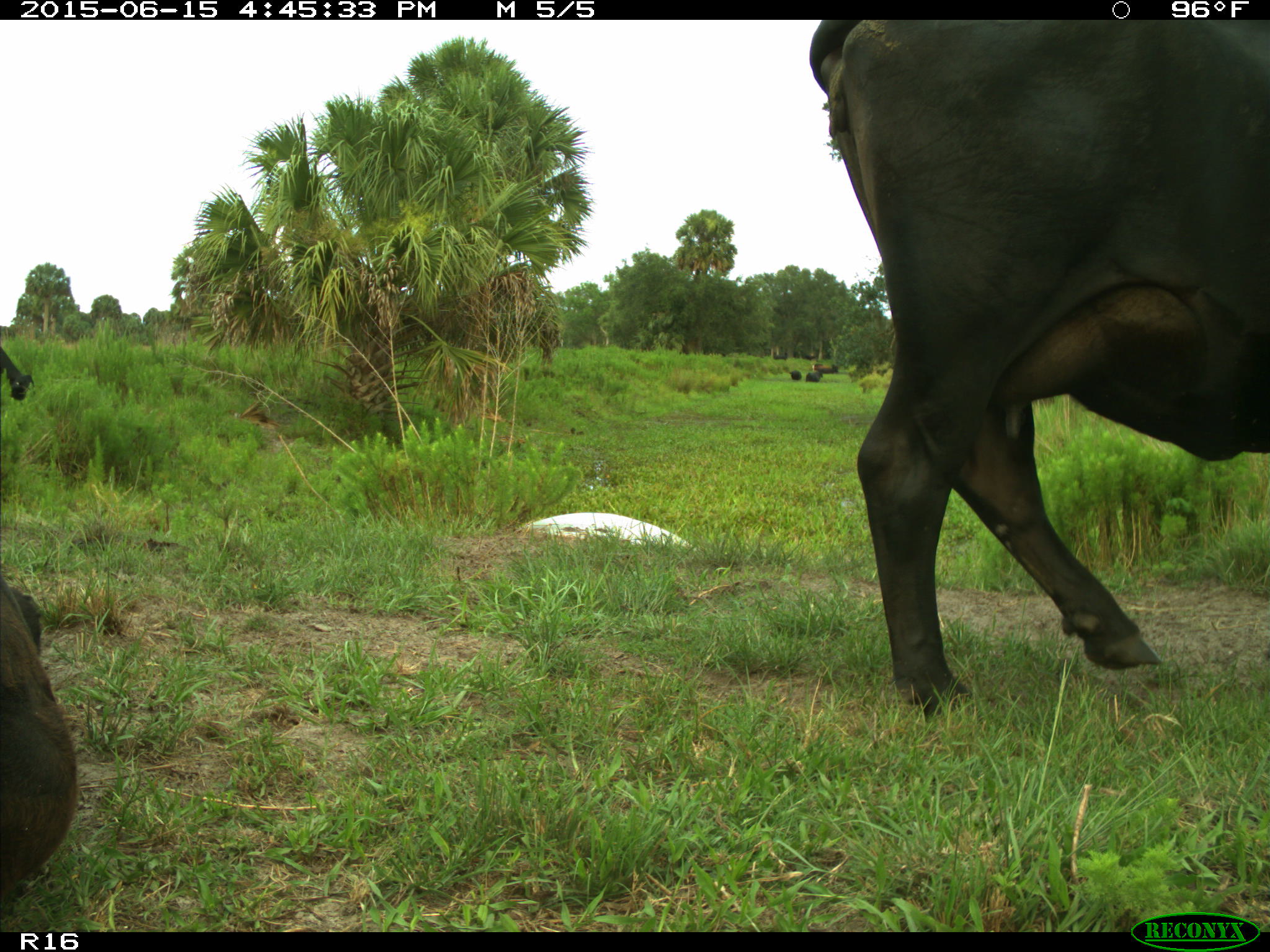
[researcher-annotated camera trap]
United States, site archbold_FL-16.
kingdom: Animalia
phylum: Chordata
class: Mammalia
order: Artiodactyla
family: Bovidae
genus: Bos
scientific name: Bos taurus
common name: domestic cow